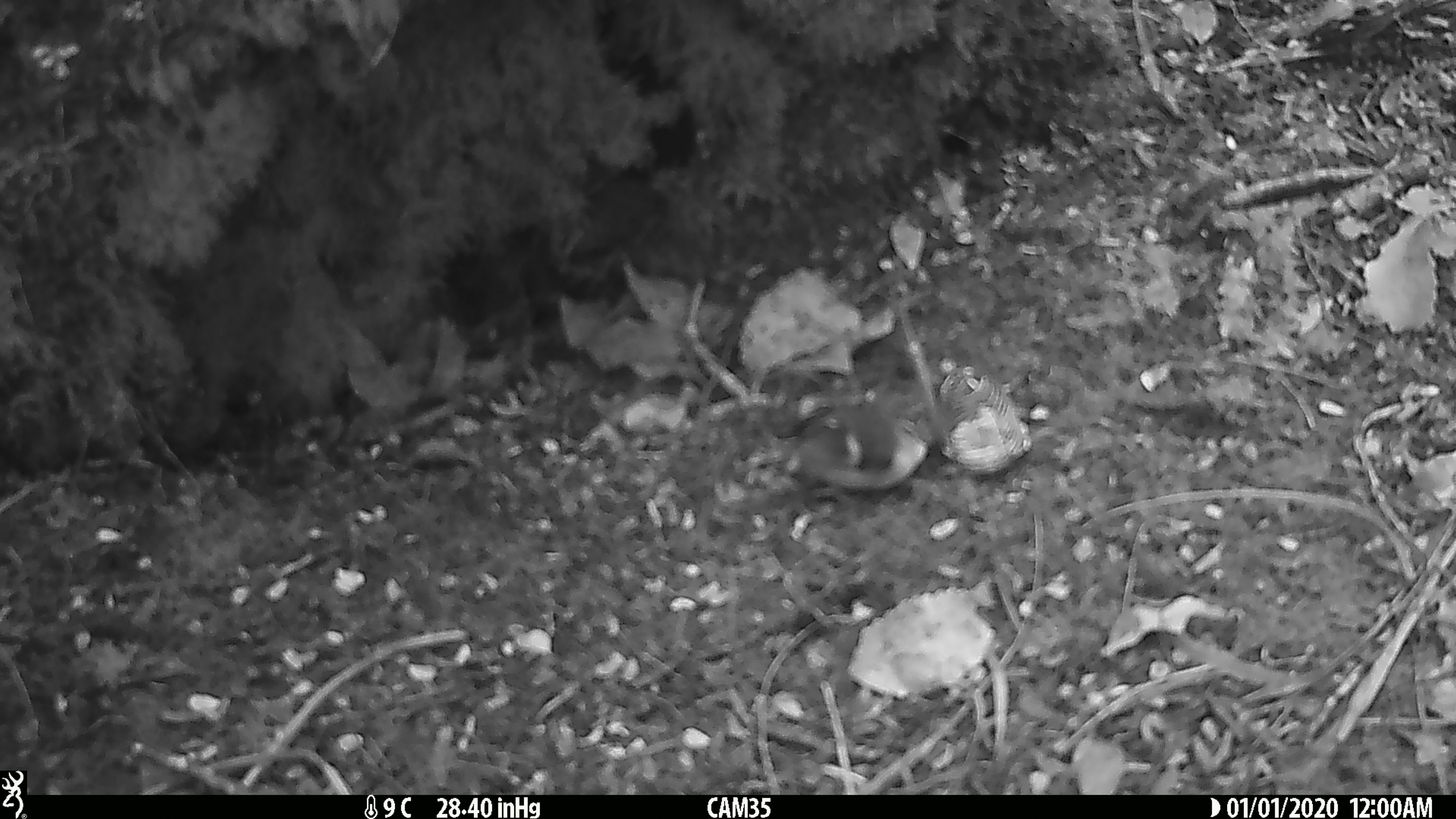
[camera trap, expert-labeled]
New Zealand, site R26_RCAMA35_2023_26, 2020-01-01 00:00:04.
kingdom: Animalia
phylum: Chordata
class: Aves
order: Passeriformes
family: Acanthisittidae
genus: Acanthisitta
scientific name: Acanthisitta chloris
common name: rifleman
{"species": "rifleman (Acanthisitta chloris)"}